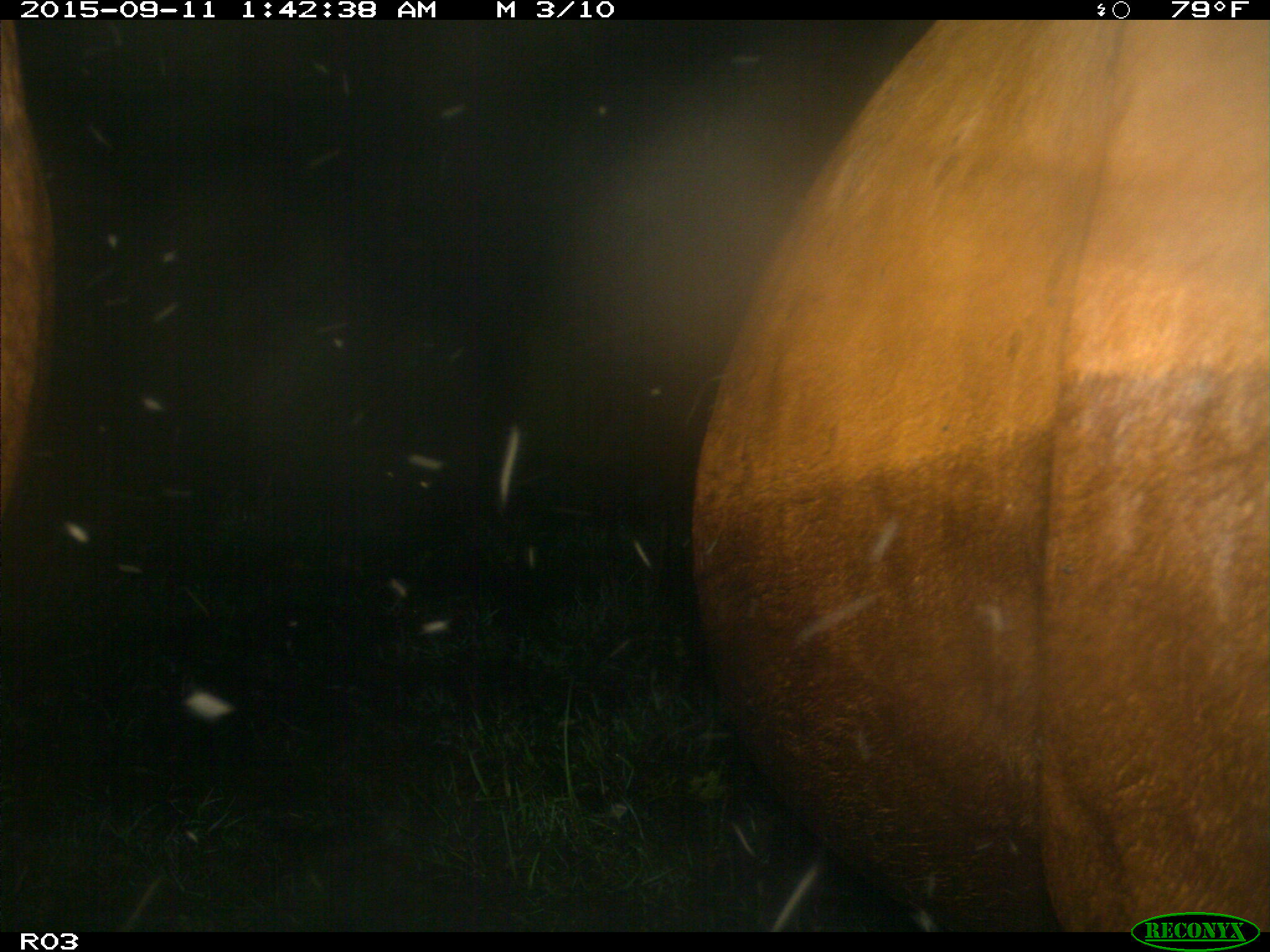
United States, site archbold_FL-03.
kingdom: Animalia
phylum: Chordata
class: Mammalia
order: Artiodactyla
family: Bovidae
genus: Bos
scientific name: Bos taurus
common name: domestic cow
Bos taurus (domestic cow).